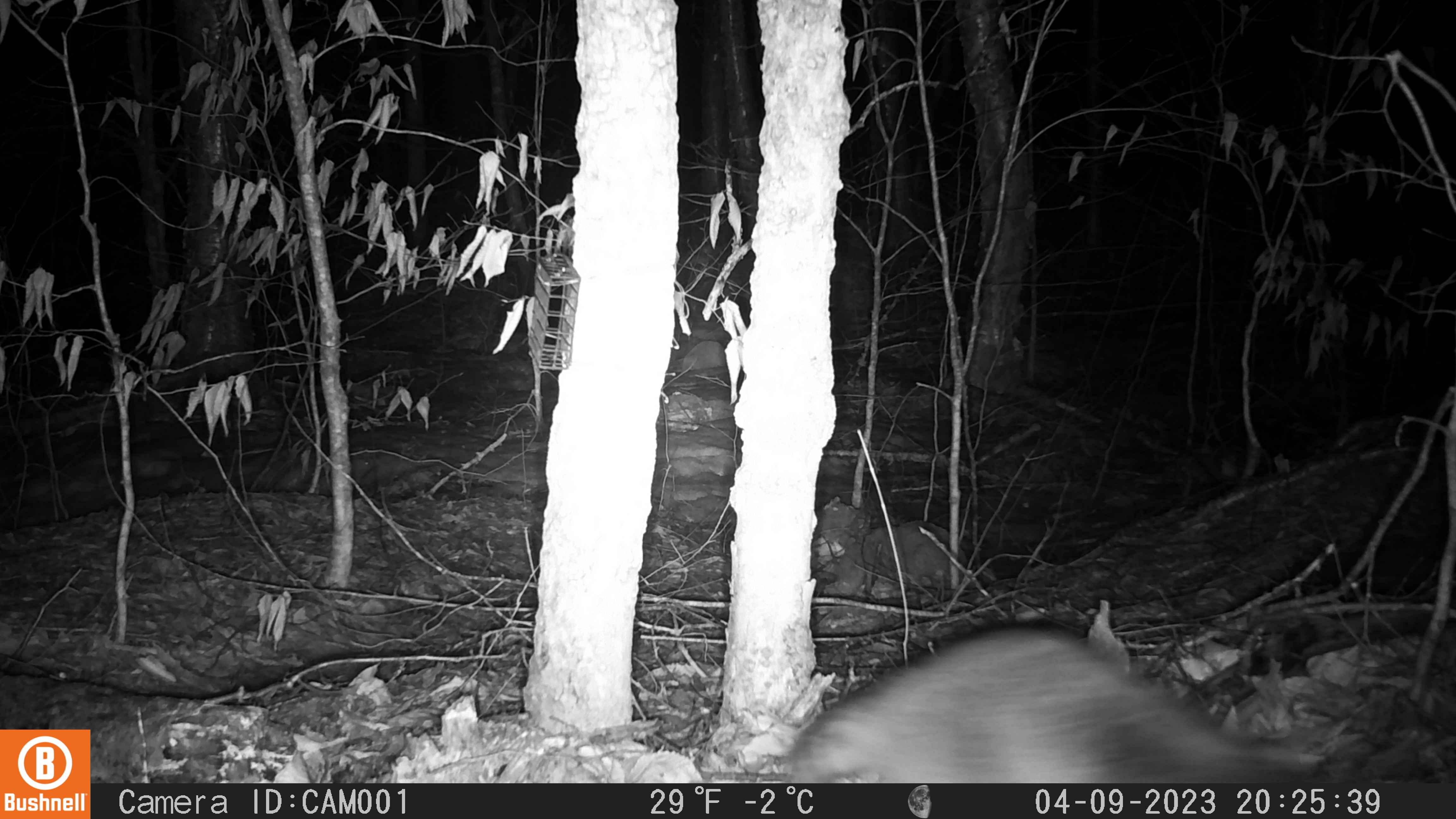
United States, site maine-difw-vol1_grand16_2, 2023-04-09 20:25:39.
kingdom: Animalia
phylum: Chordata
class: Mammalia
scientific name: Mammalia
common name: mammal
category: mammal sp.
Mammal sp. (mammal) (Mammalia).